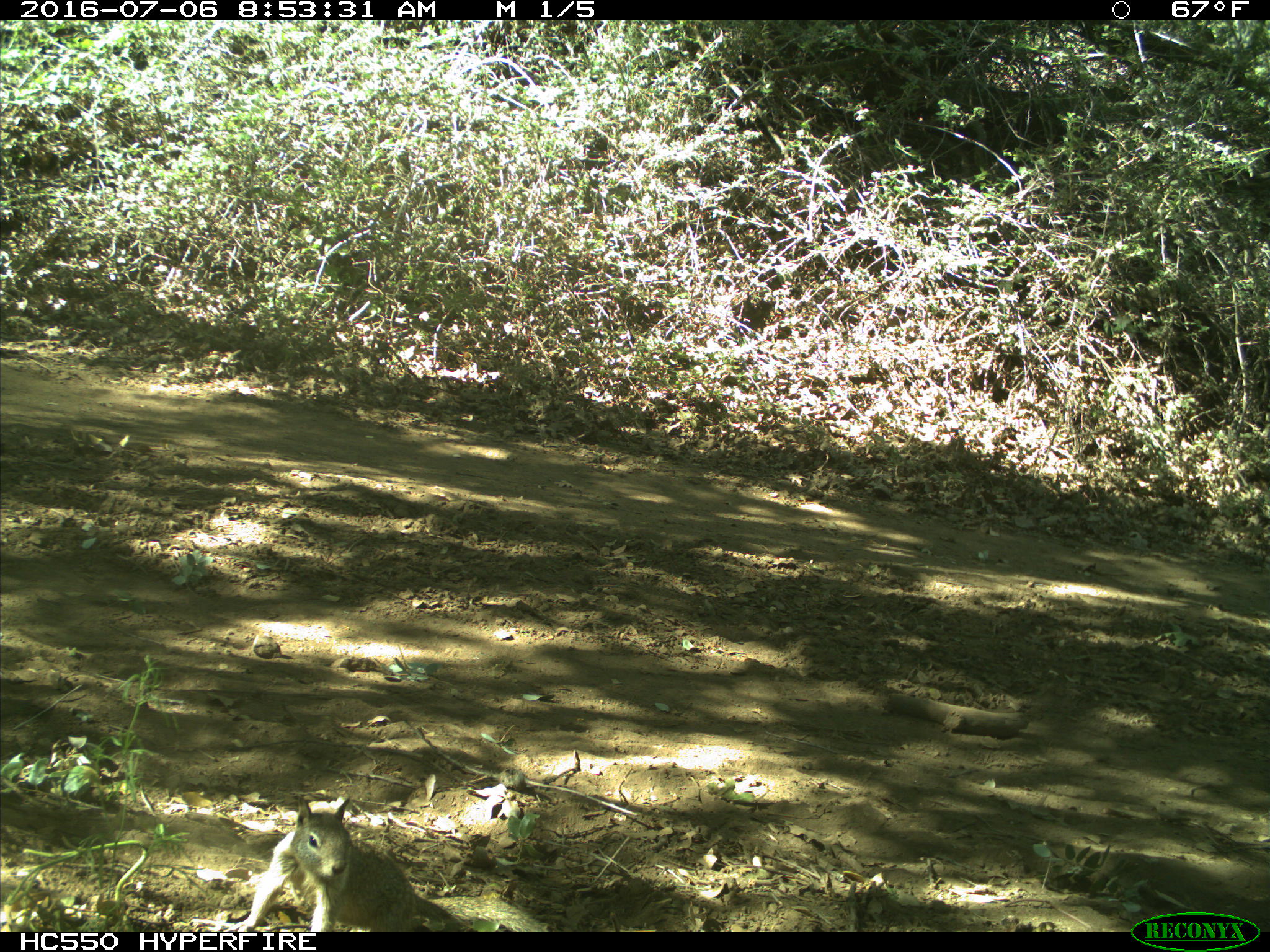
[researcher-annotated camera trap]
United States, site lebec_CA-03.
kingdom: Animalia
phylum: Chordata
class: Mammalia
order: Rodentia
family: Sciuridae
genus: Otospermophilus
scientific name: Otospermophilus beecheyi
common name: california ground squirrel